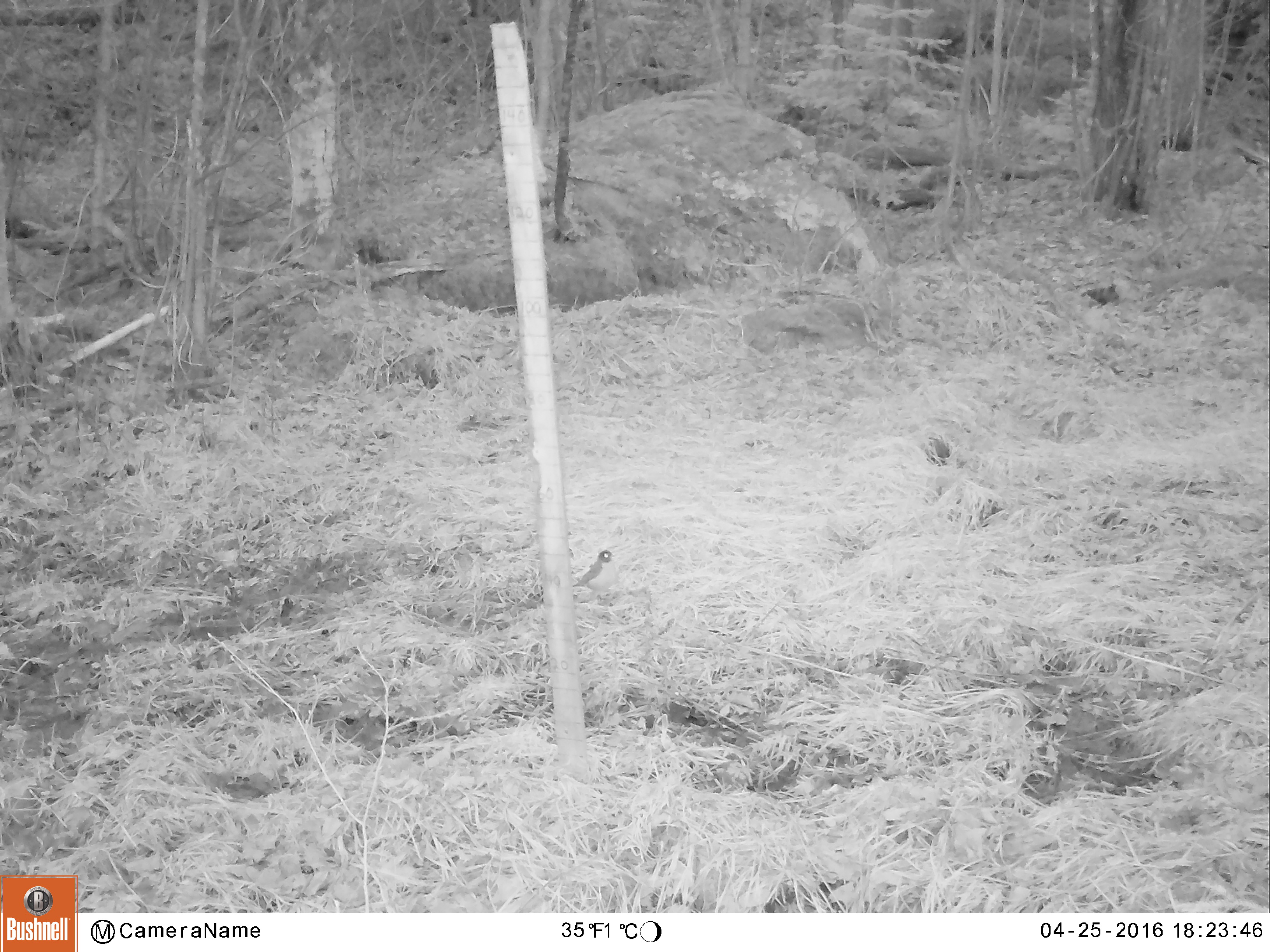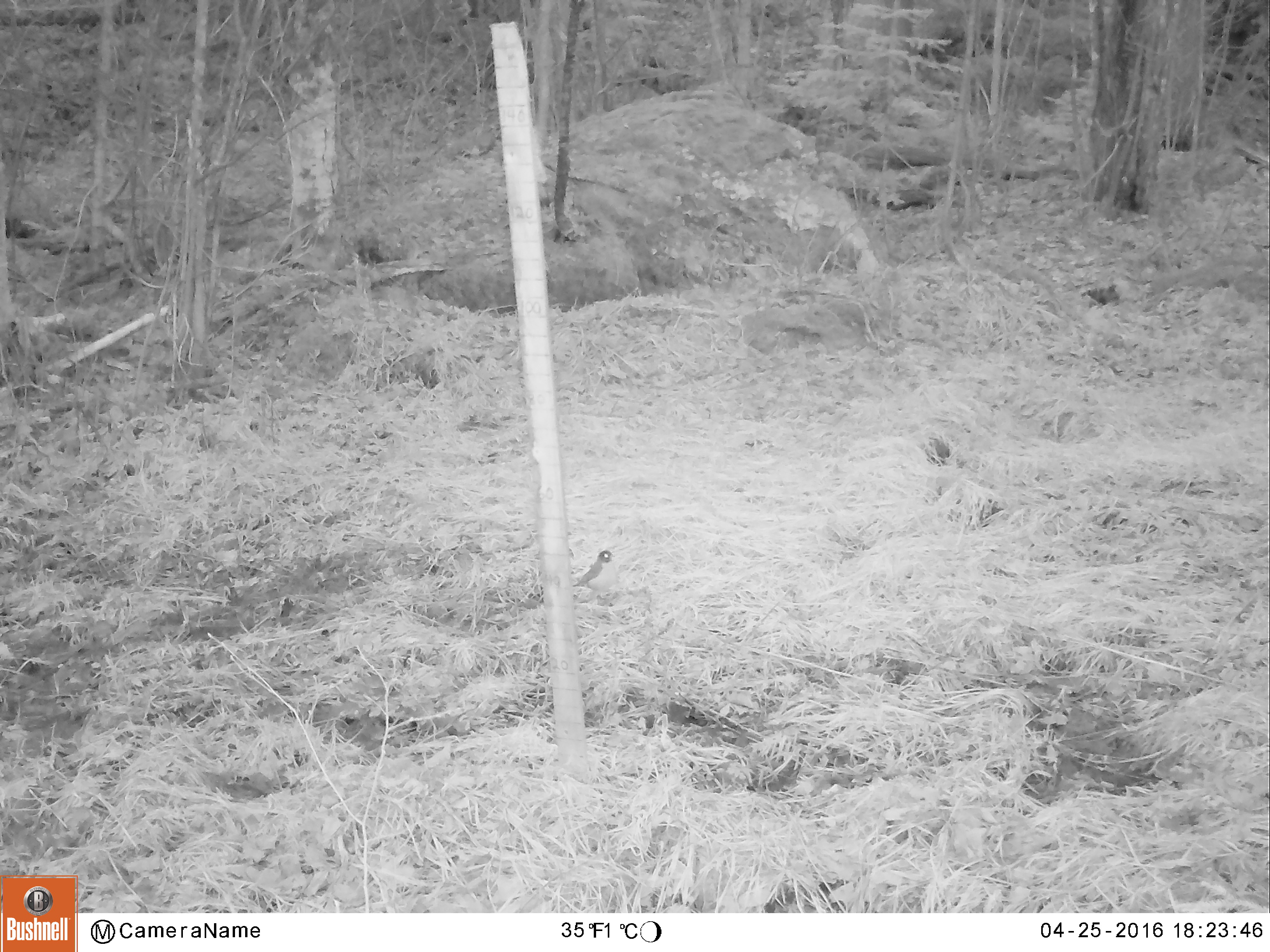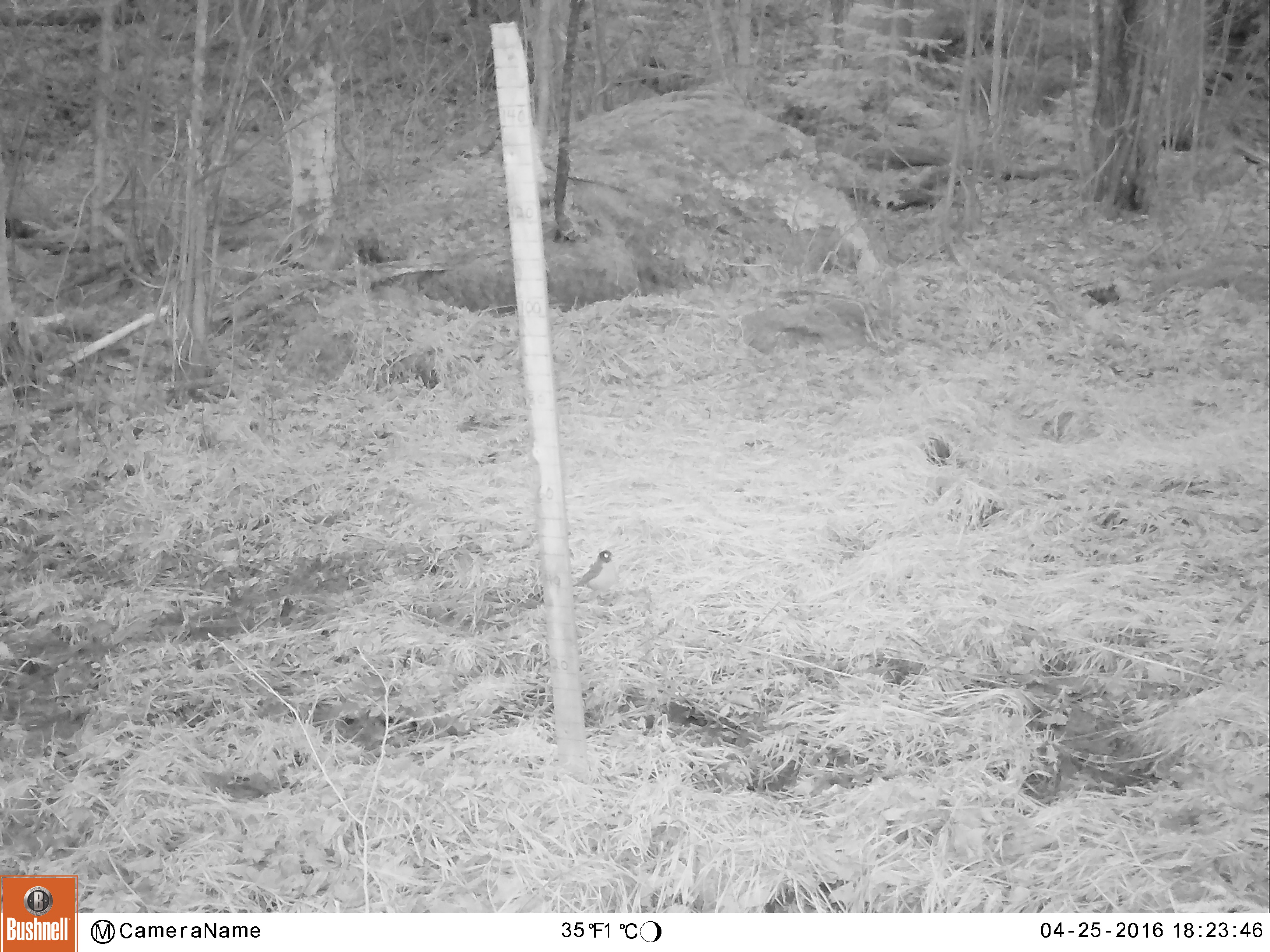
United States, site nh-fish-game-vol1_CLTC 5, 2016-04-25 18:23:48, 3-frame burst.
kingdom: Animalia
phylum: Chordata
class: Aves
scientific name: Aves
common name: bird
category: bird sp.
Bird sp. (bird) (Aves).